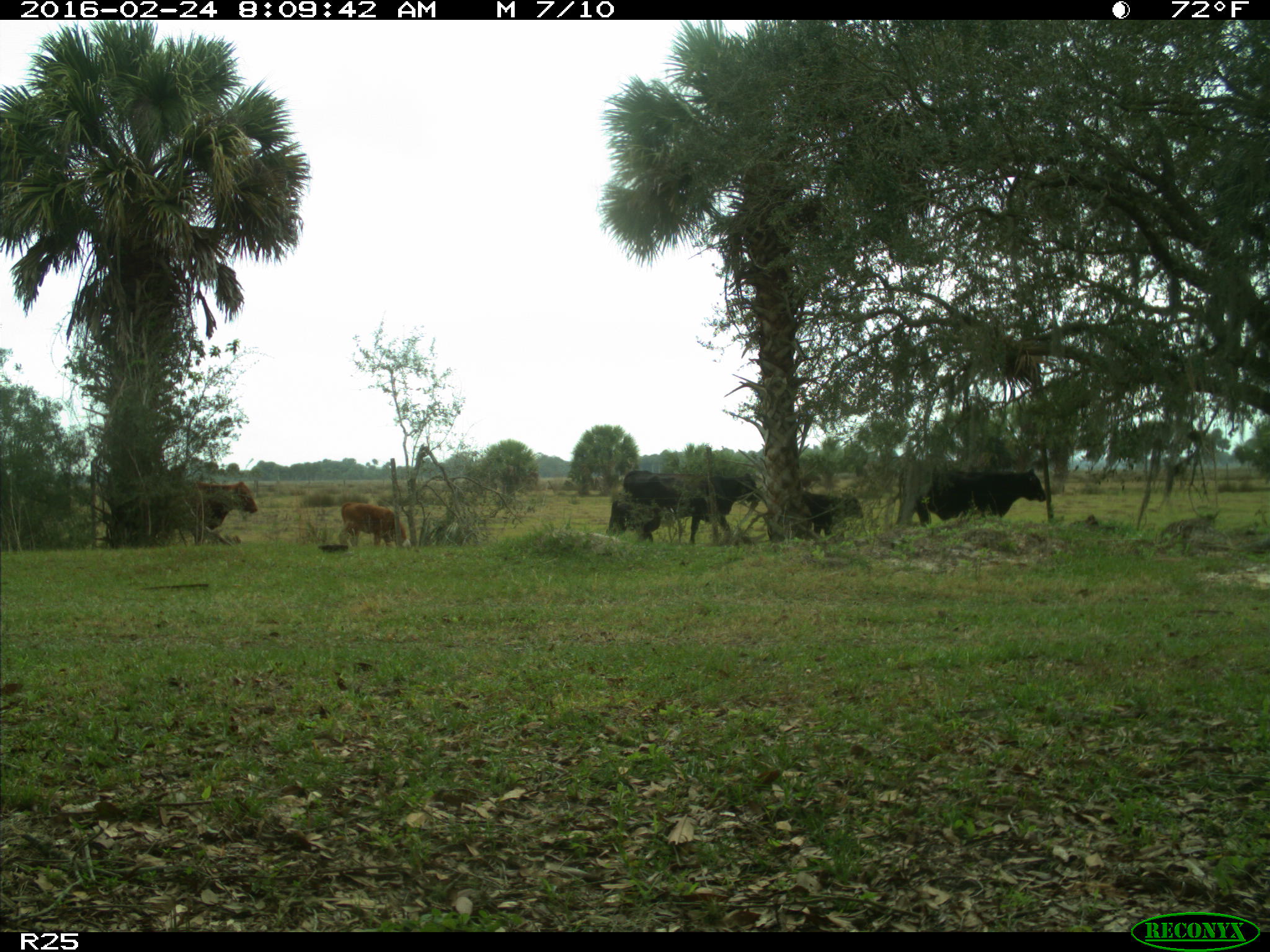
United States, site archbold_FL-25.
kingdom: Animalia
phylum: Chordata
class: Mammalia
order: Artiodactyla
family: Bovidae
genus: Bos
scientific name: Bos taurus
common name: domestic cow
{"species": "Bos taurus (domestic cow)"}